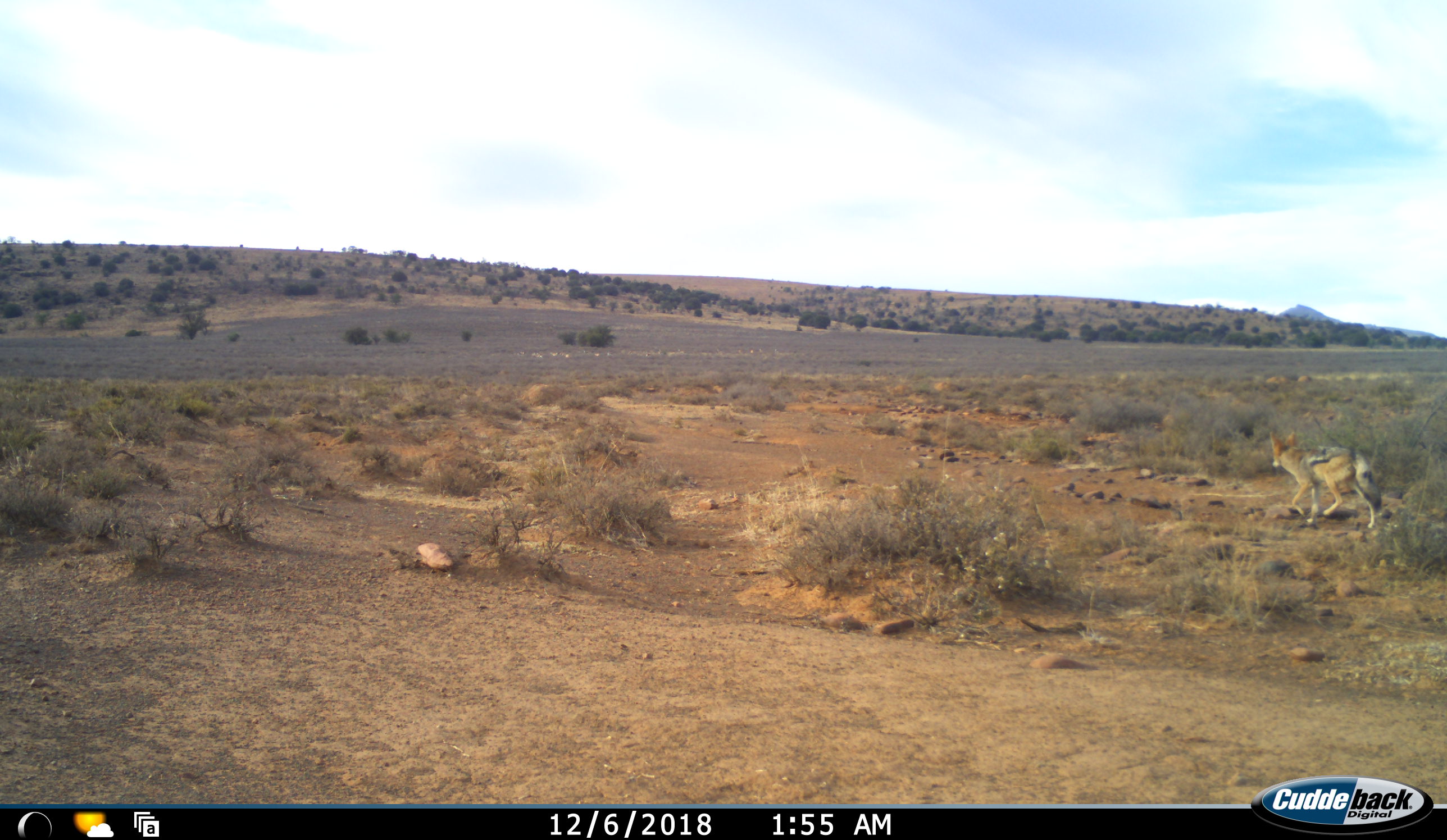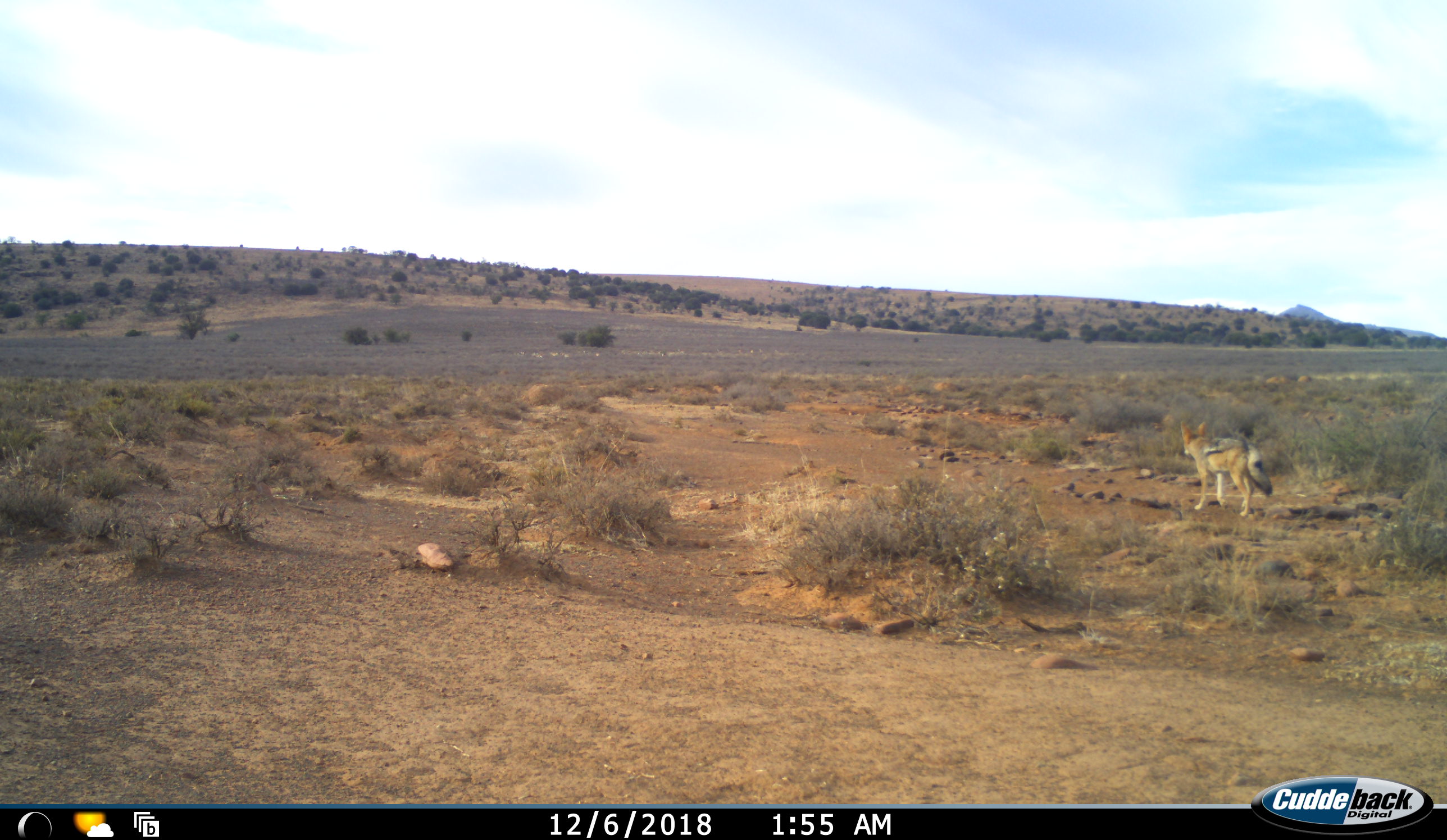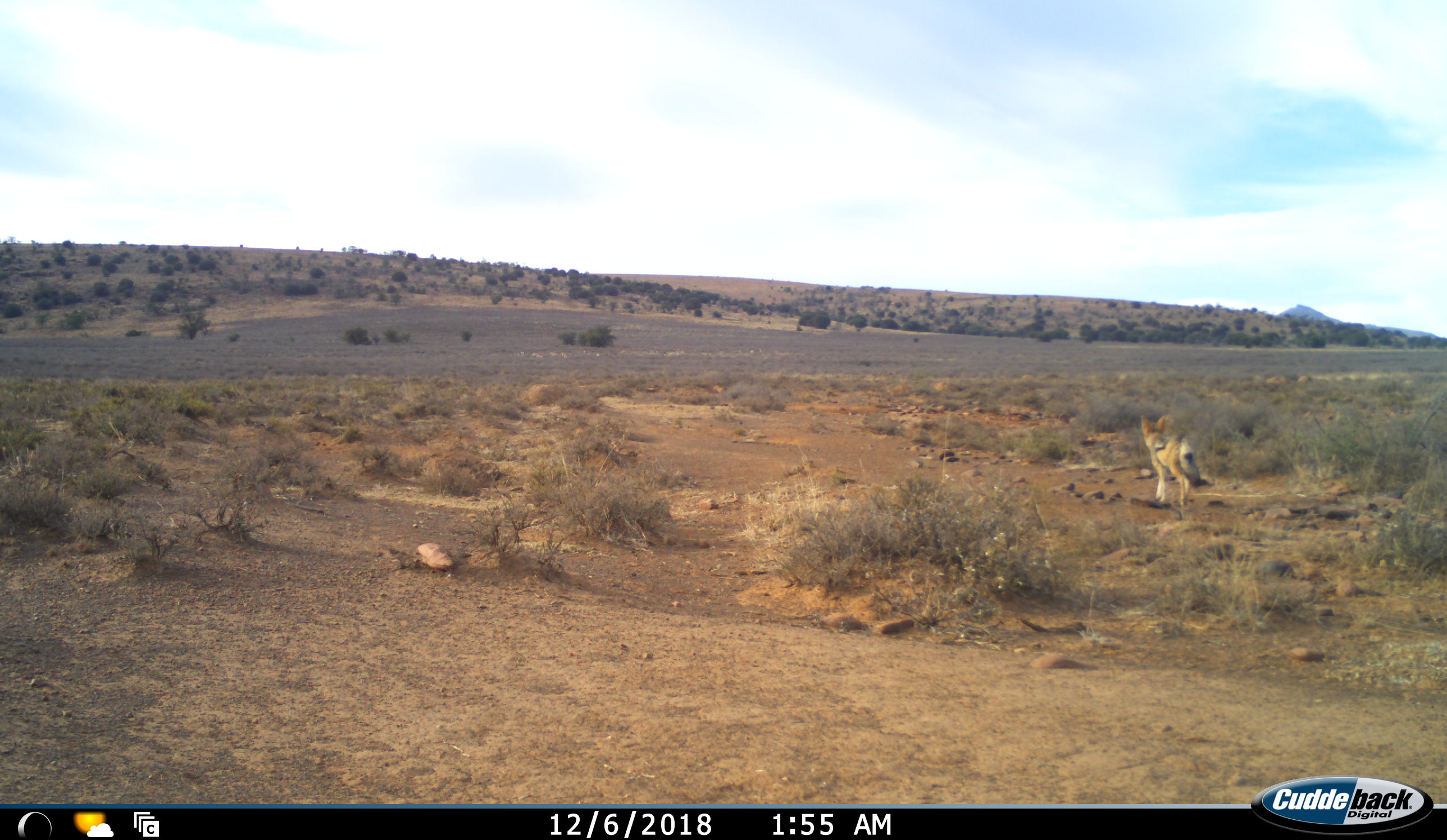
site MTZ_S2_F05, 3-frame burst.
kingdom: Animalia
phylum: Chordata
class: Mammalia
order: Carnivora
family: Canidae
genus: Lupulella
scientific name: Lupulella mesomelas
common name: black-backed jackal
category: jackalblackbacked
Jackalblackbacked (black-backed jackal) (Lupulella mesomelas), count 1. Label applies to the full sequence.